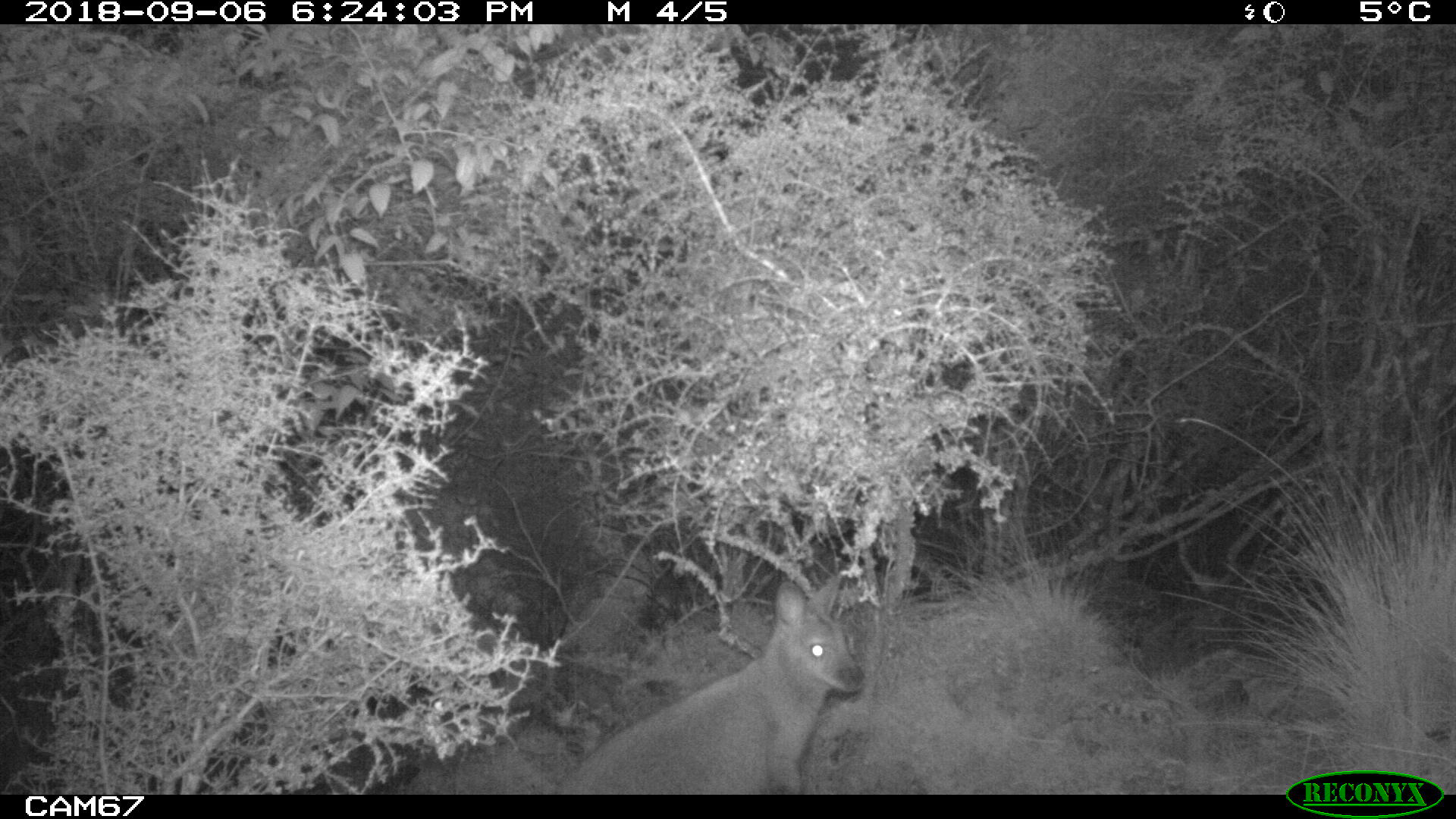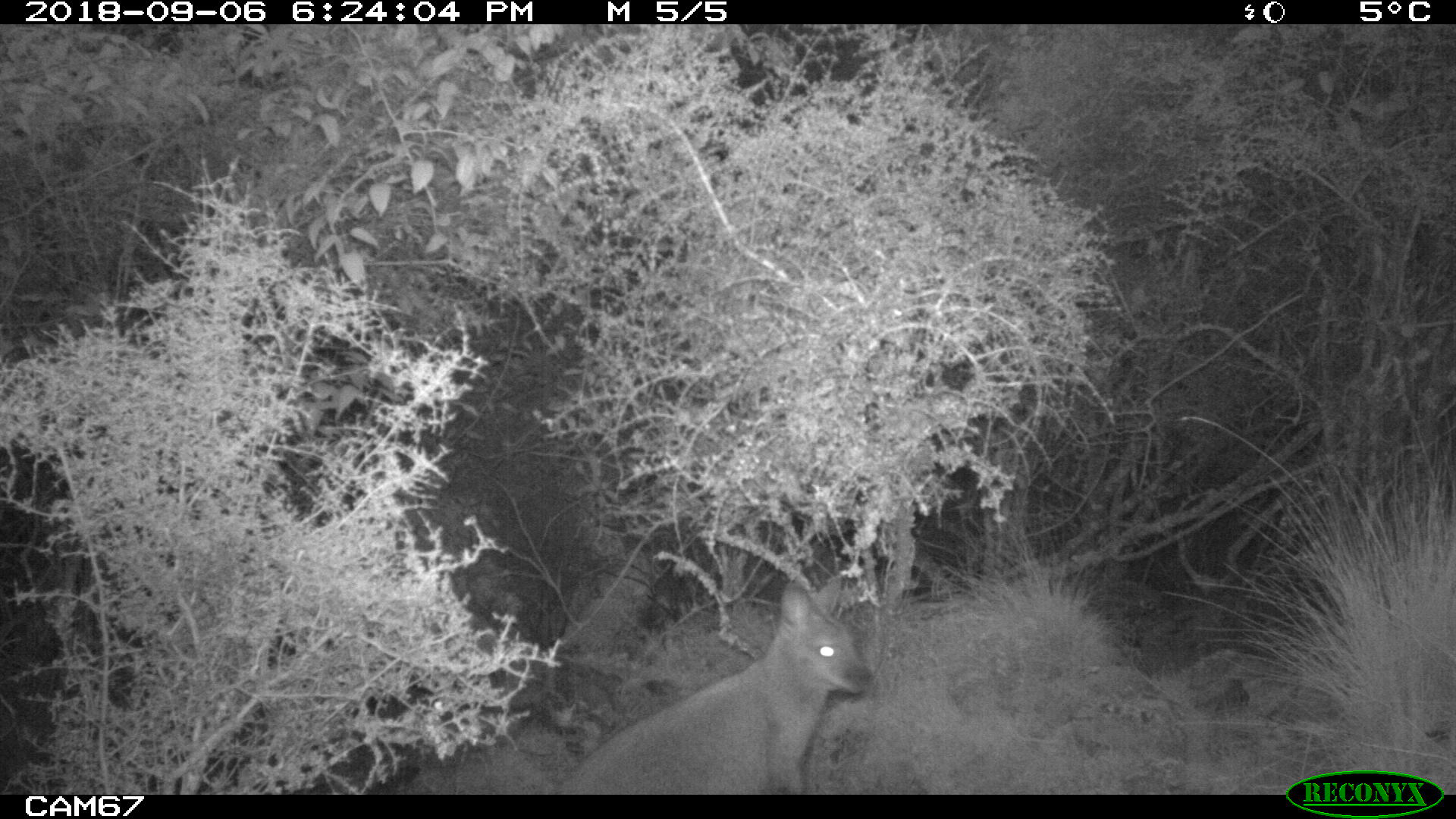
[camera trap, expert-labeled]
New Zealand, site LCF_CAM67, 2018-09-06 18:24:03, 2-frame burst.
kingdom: Animalia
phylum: Chordata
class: Mammalia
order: Diprotodontia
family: Macropodidae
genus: Notamacropus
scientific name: Notamacropus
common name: wallaby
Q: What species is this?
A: Wallaby (Notamacropus).